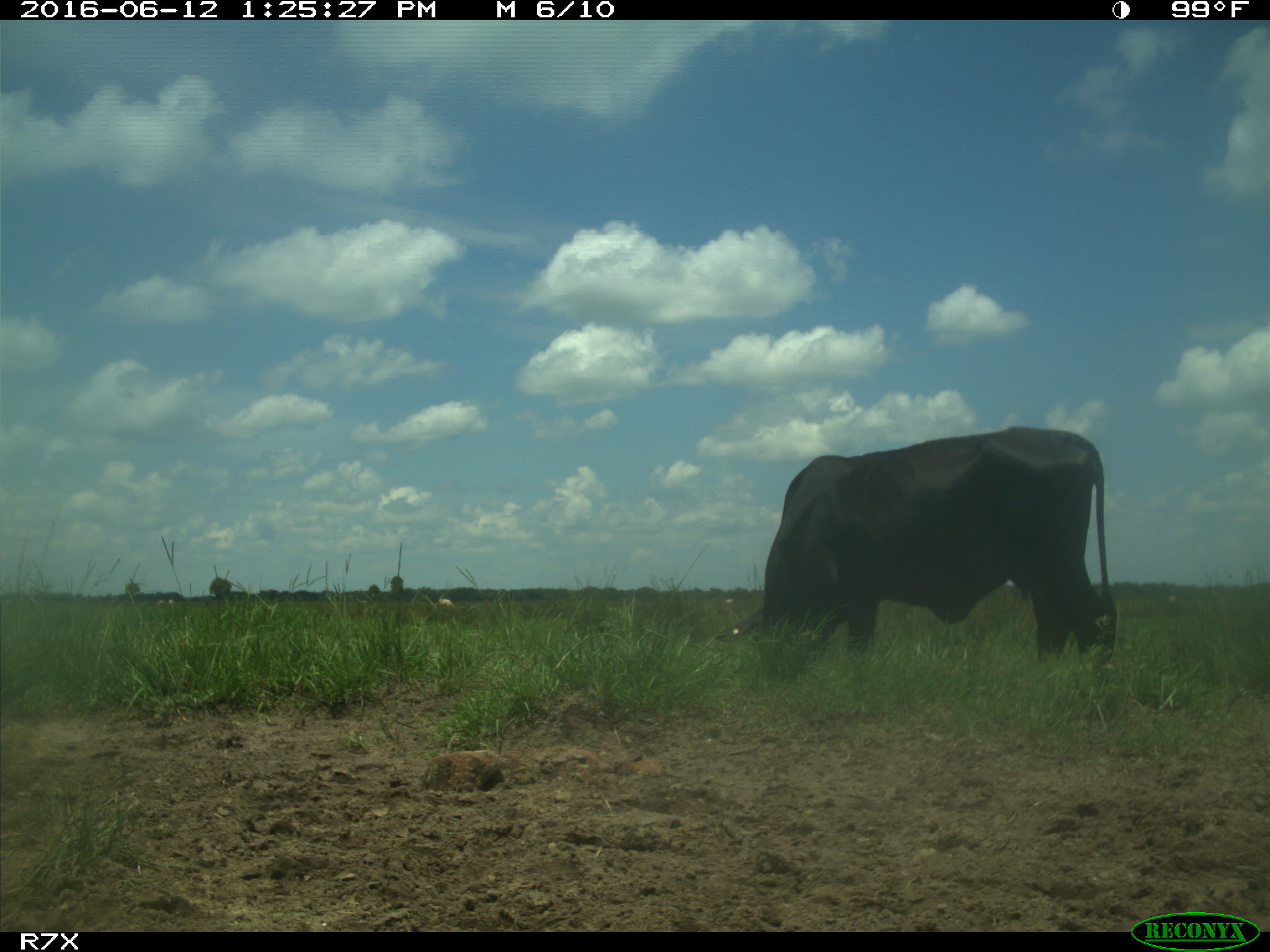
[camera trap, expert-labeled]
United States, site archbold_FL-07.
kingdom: Animalia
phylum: Chordata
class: Mammalia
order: Artiodactyla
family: Bovidae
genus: Bos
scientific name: Bos taurus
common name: domestic cow